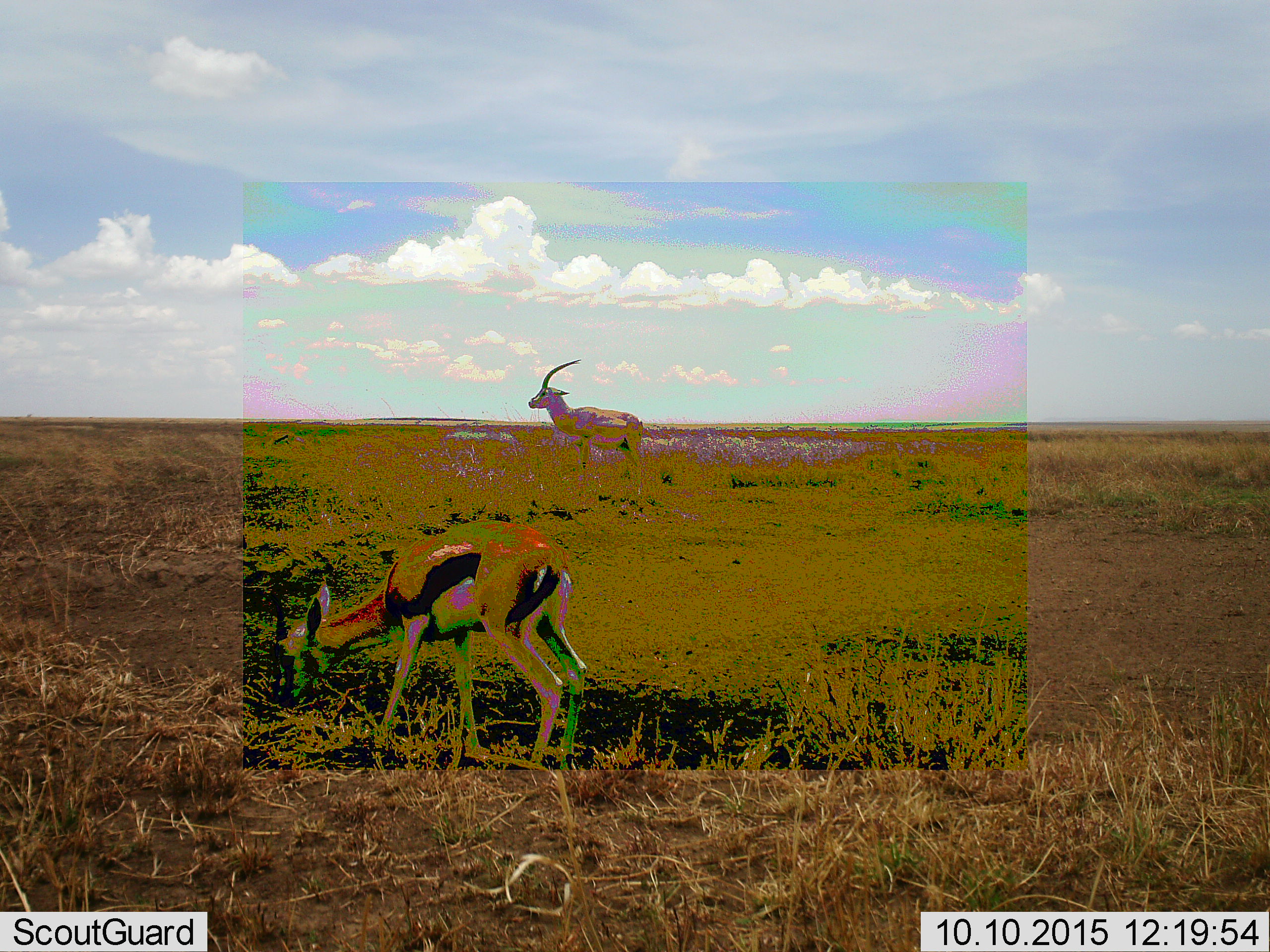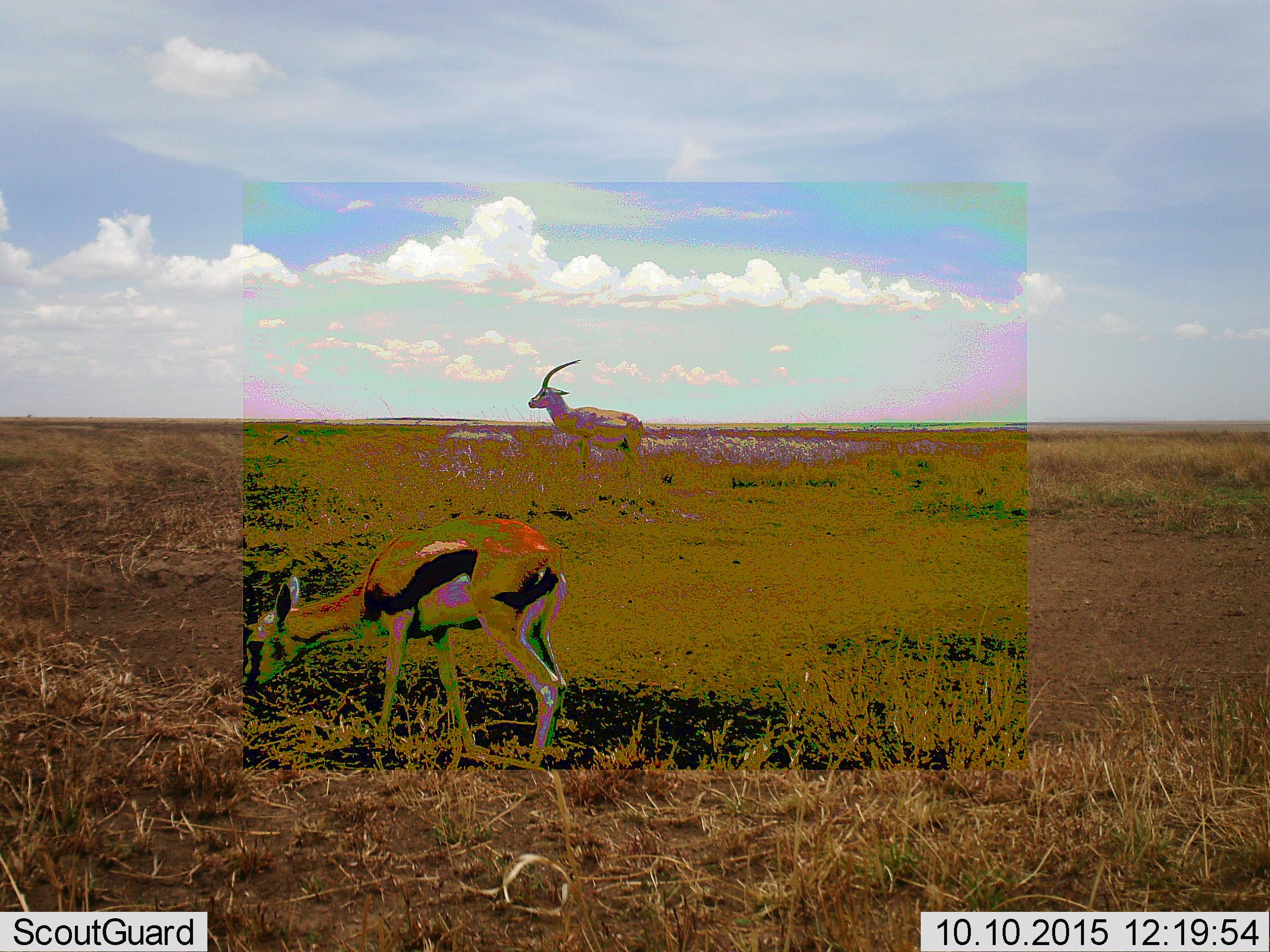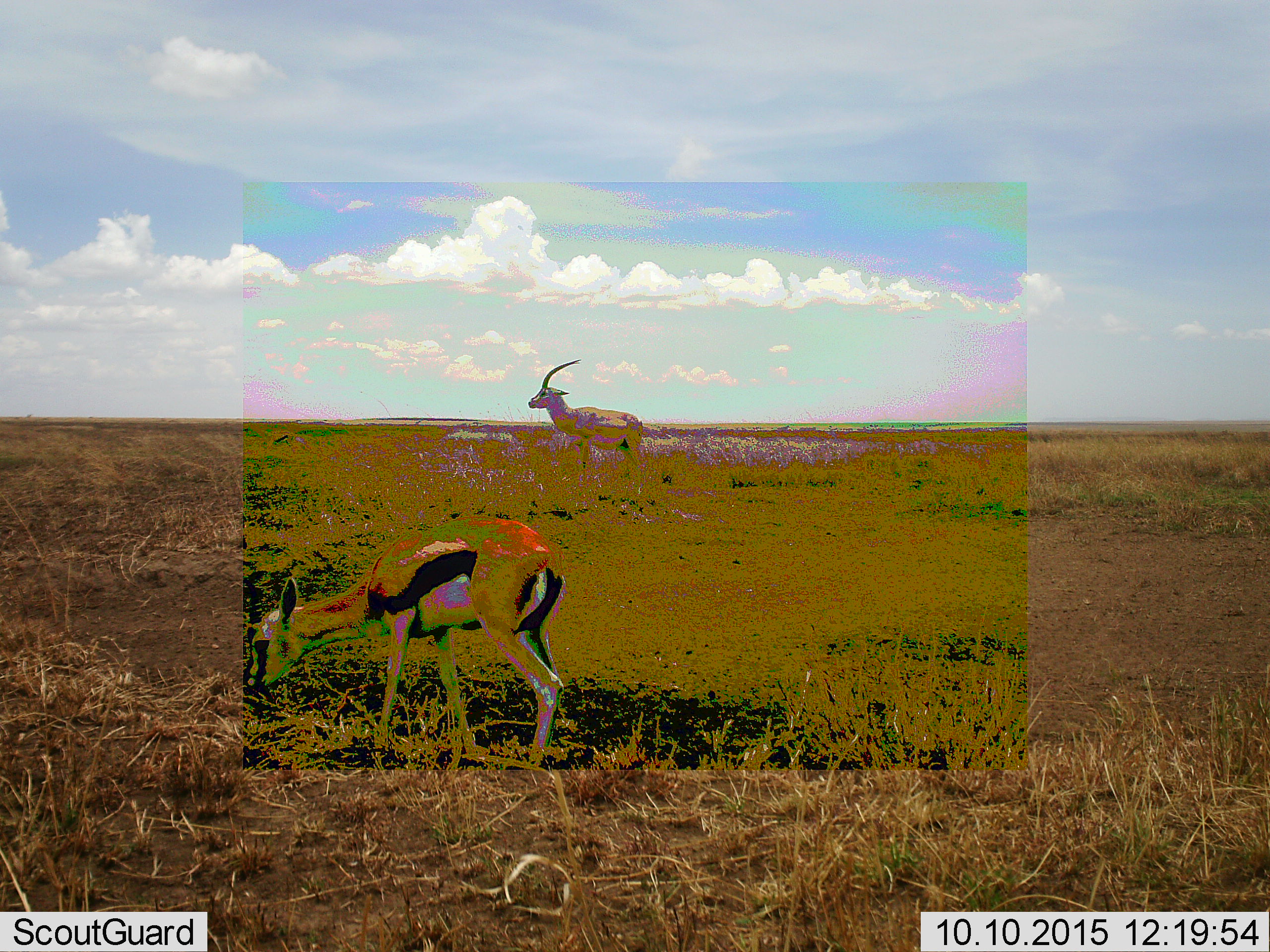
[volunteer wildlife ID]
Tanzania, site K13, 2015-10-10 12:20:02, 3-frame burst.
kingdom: Animalia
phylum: Chordata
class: Mammalia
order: Artiodactyla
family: Bovidae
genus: Eudorcas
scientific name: Eudorcas thomsonii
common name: thomson's gazelle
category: gazellethomsons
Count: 2.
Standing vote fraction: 80%.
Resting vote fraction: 0%.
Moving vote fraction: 0%.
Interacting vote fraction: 0%.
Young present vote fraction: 0%.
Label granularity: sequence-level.